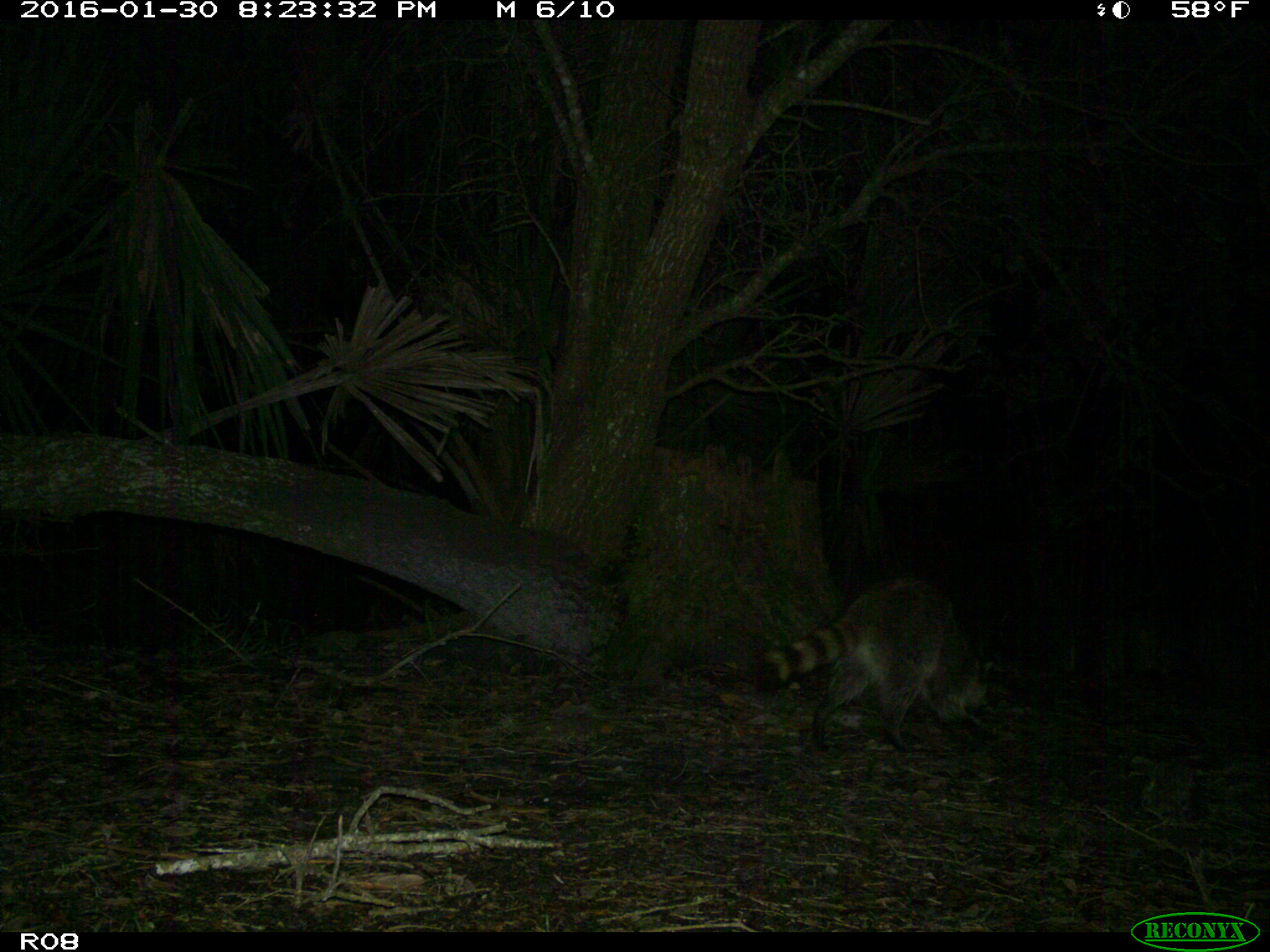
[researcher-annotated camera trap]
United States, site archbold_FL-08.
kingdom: Animalia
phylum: Chordata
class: Mammalia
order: Carnivora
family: Procyonidae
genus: Procyon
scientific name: Procyon lotor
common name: common raccoon